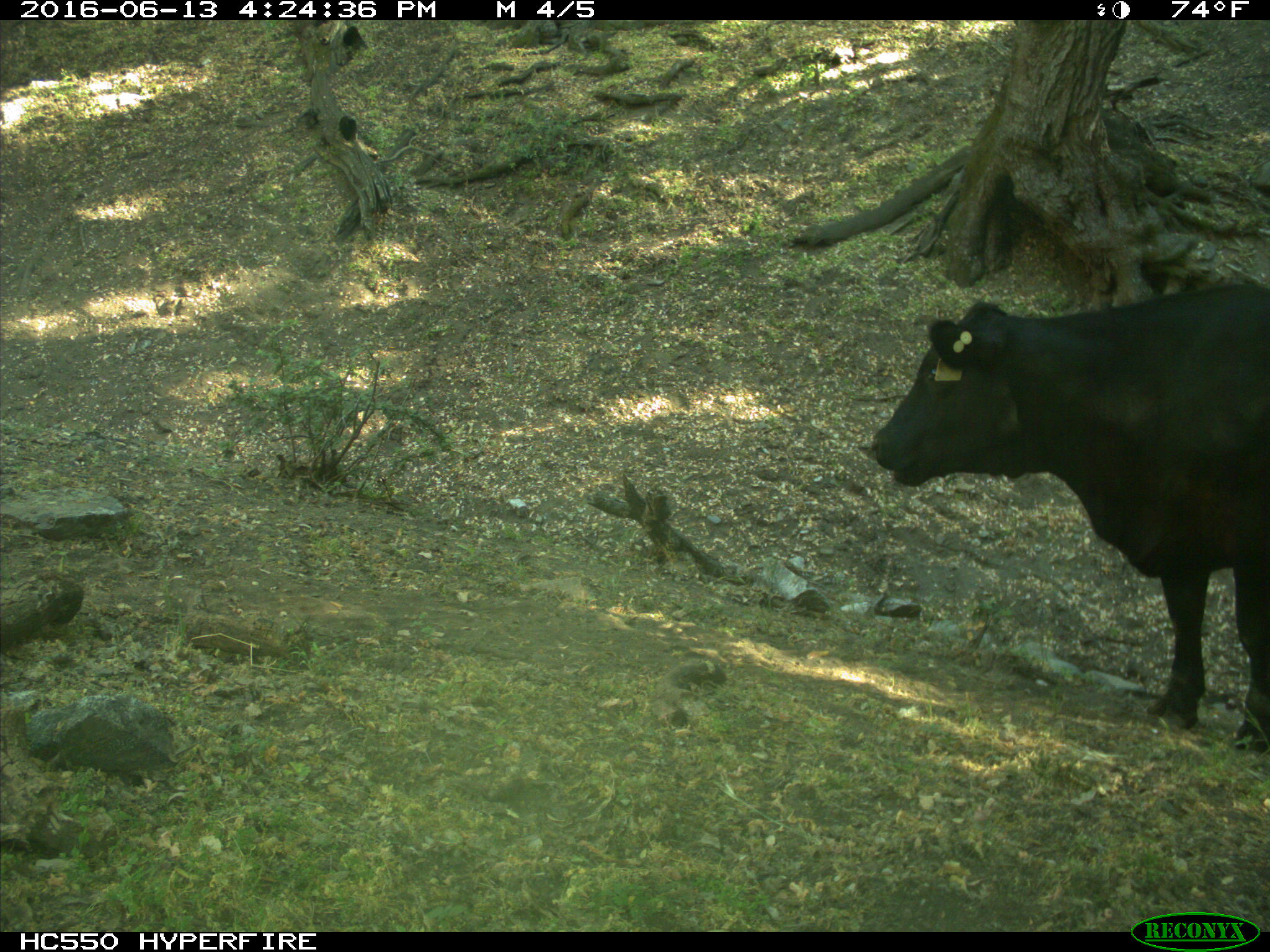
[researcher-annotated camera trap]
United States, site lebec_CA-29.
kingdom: Animalia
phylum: Chordata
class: Mammalia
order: Artiodactyla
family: Bovidae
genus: Bos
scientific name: Bos taurus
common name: domestic cow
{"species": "Bos taurus (domestic cow)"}